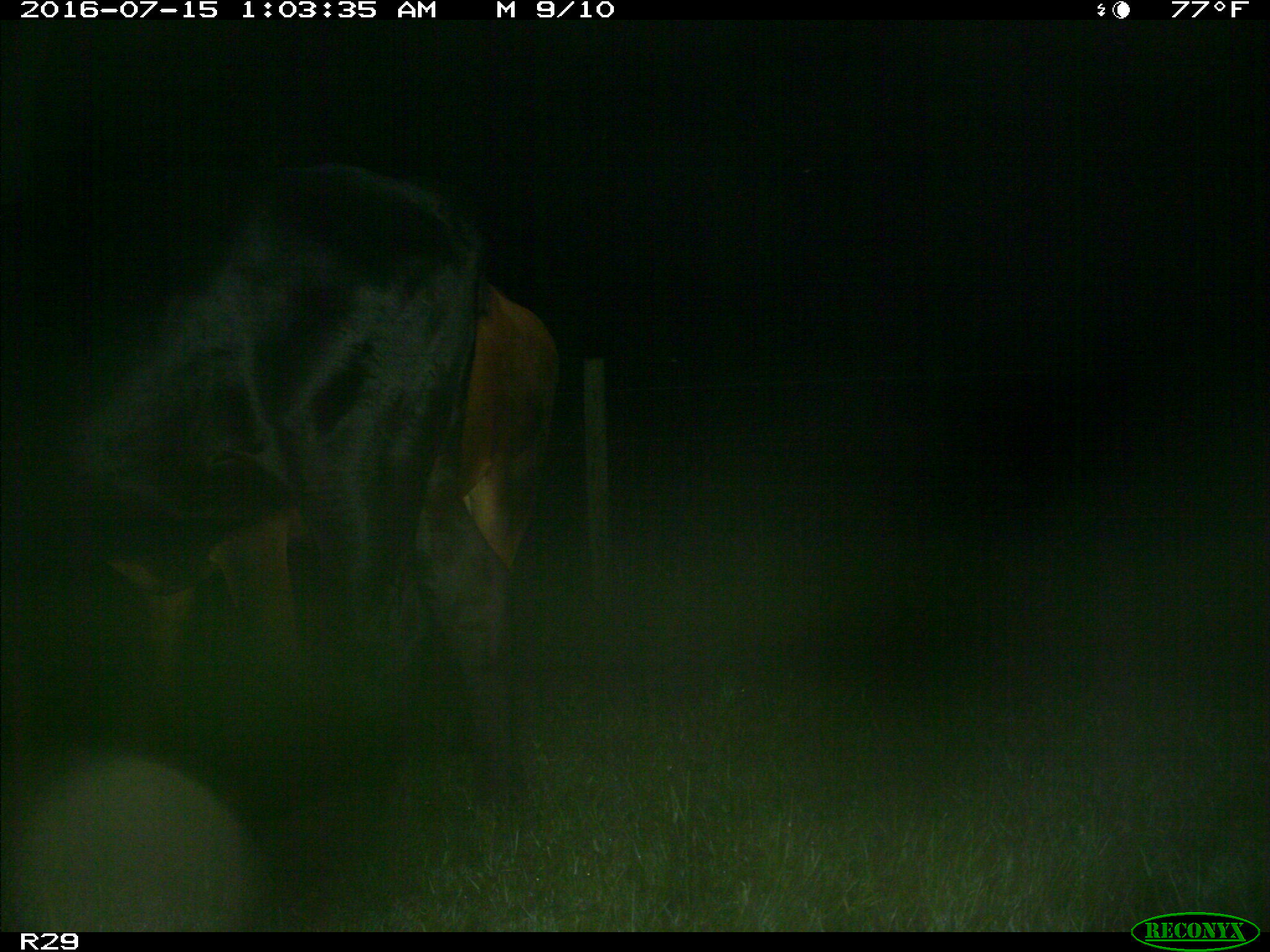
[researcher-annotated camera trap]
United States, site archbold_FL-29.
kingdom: Animalia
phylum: Chordata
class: Mammalia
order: Artiodactyla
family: Bovidae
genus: Bos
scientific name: Bos taurus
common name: domestic cow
Bos taurus (domestic cow).